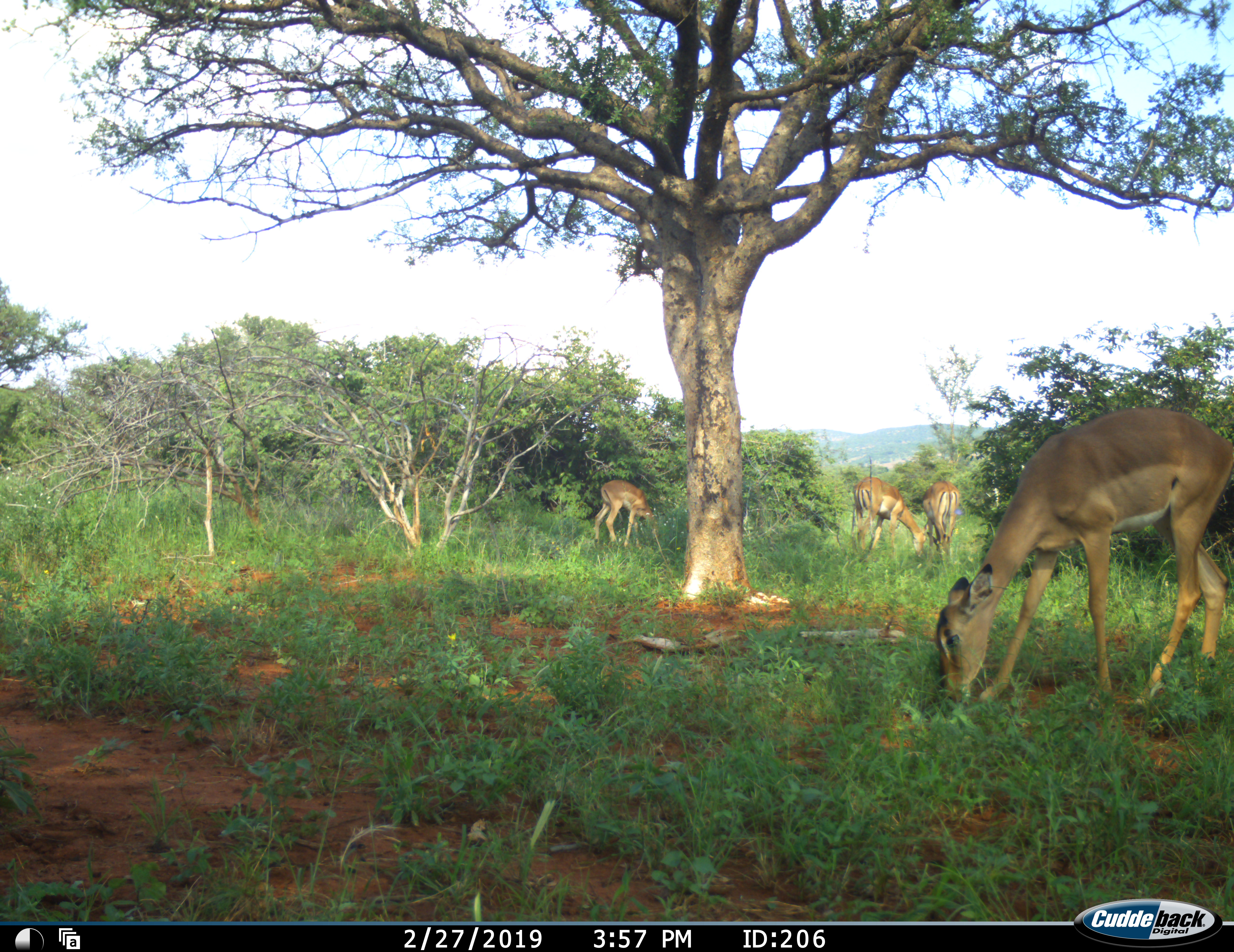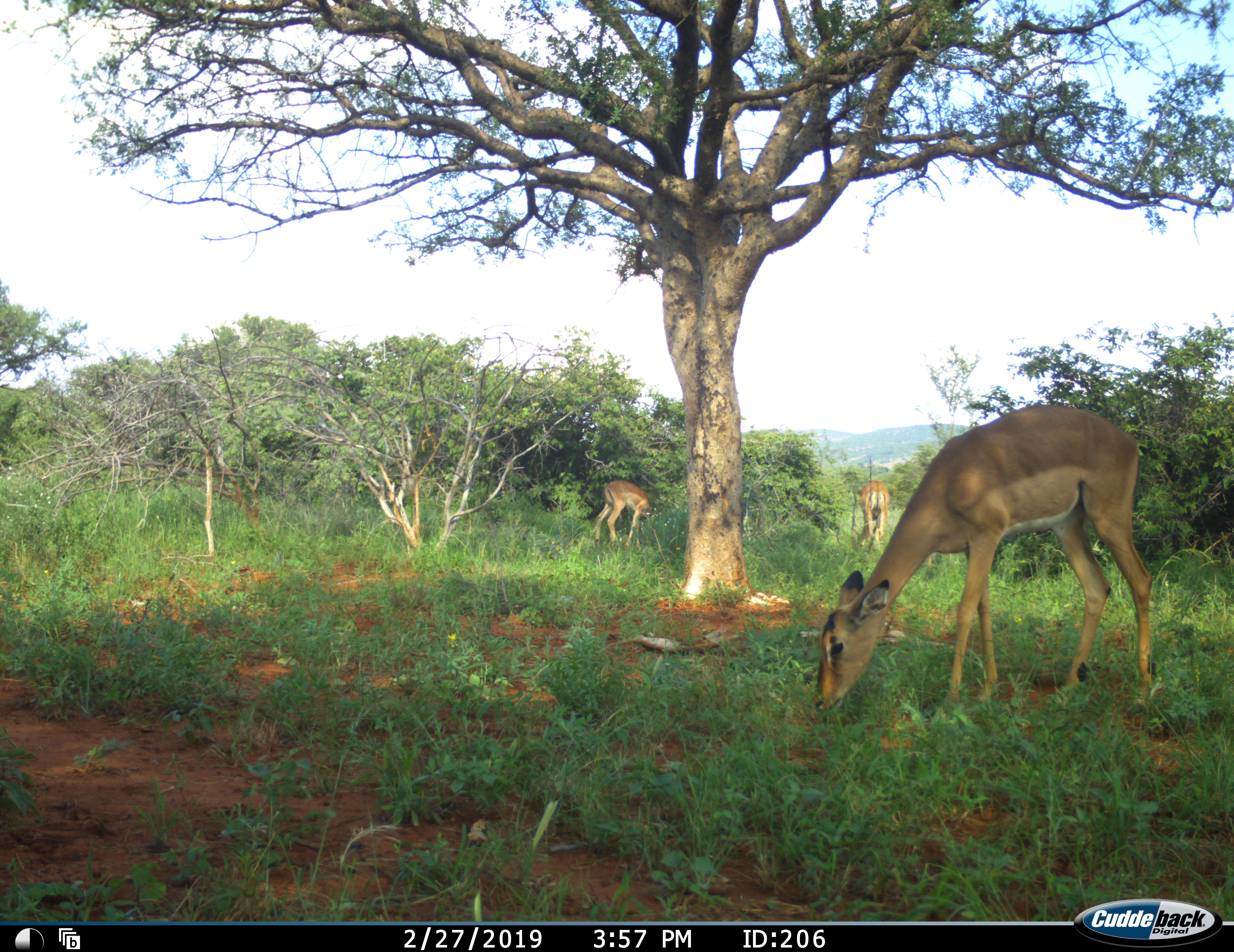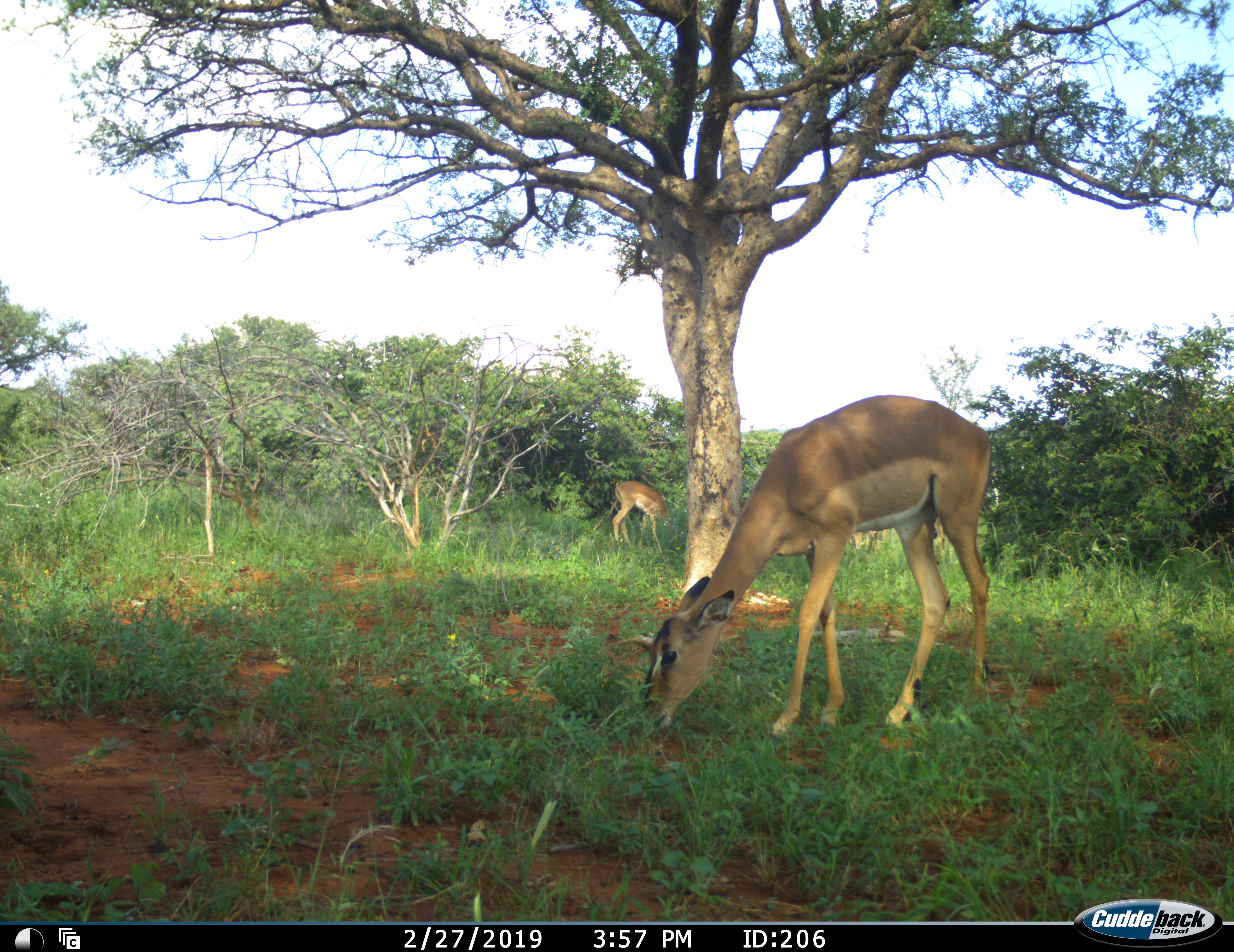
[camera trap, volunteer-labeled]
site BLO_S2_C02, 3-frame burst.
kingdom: Animalia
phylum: Chordata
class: Mammalia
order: Artiodactyla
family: Bovidae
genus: Aepyceros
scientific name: Aepyceros melampus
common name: impala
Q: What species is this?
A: Impala (Aepyceros melampus).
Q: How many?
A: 4.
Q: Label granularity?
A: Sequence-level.